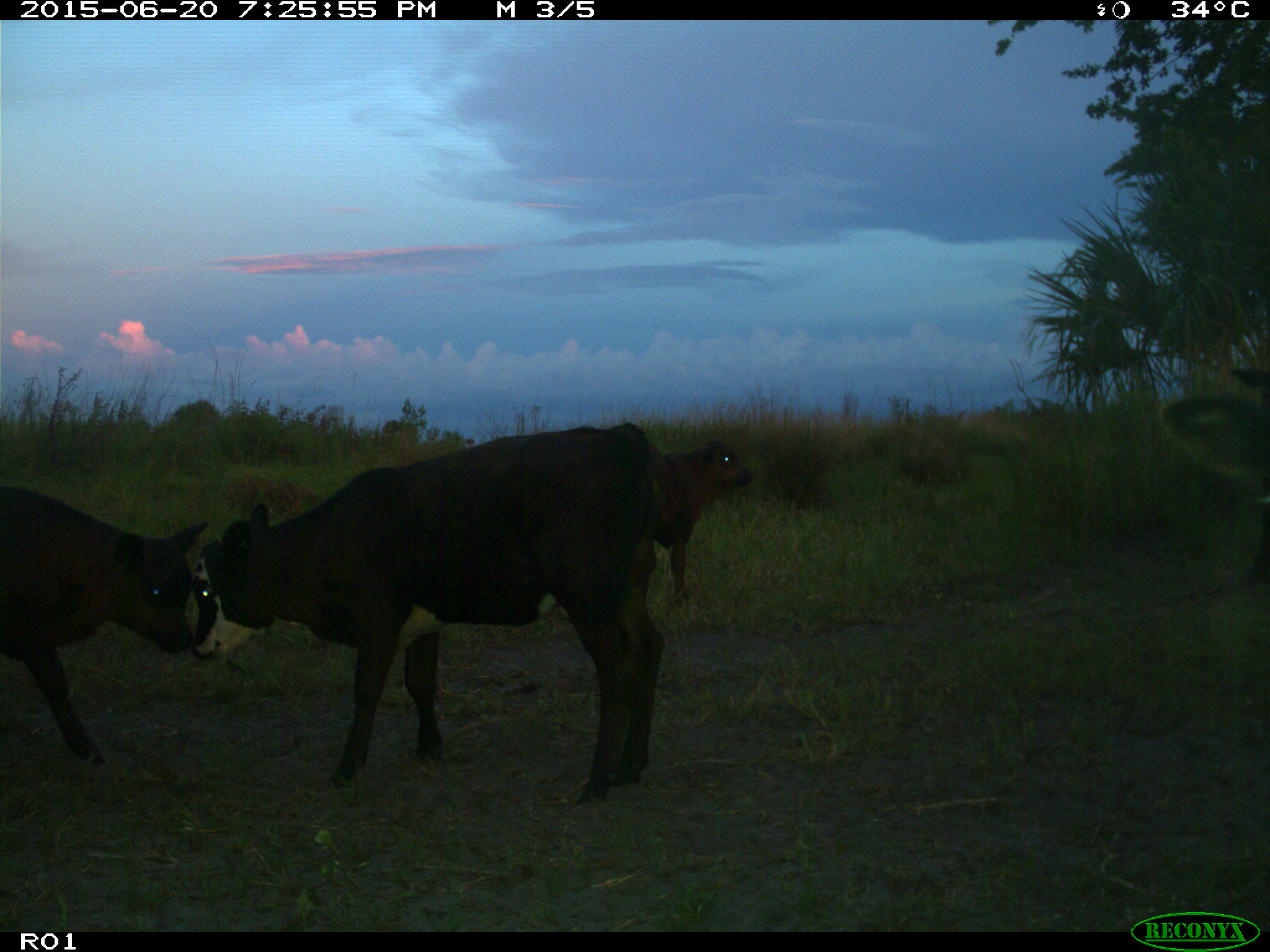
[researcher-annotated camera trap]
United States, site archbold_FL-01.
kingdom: Animalia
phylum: Chordata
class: Mammalia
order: Artiodactyla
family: Bovidae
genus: Bos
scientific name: Bos taurus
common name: domestic cow